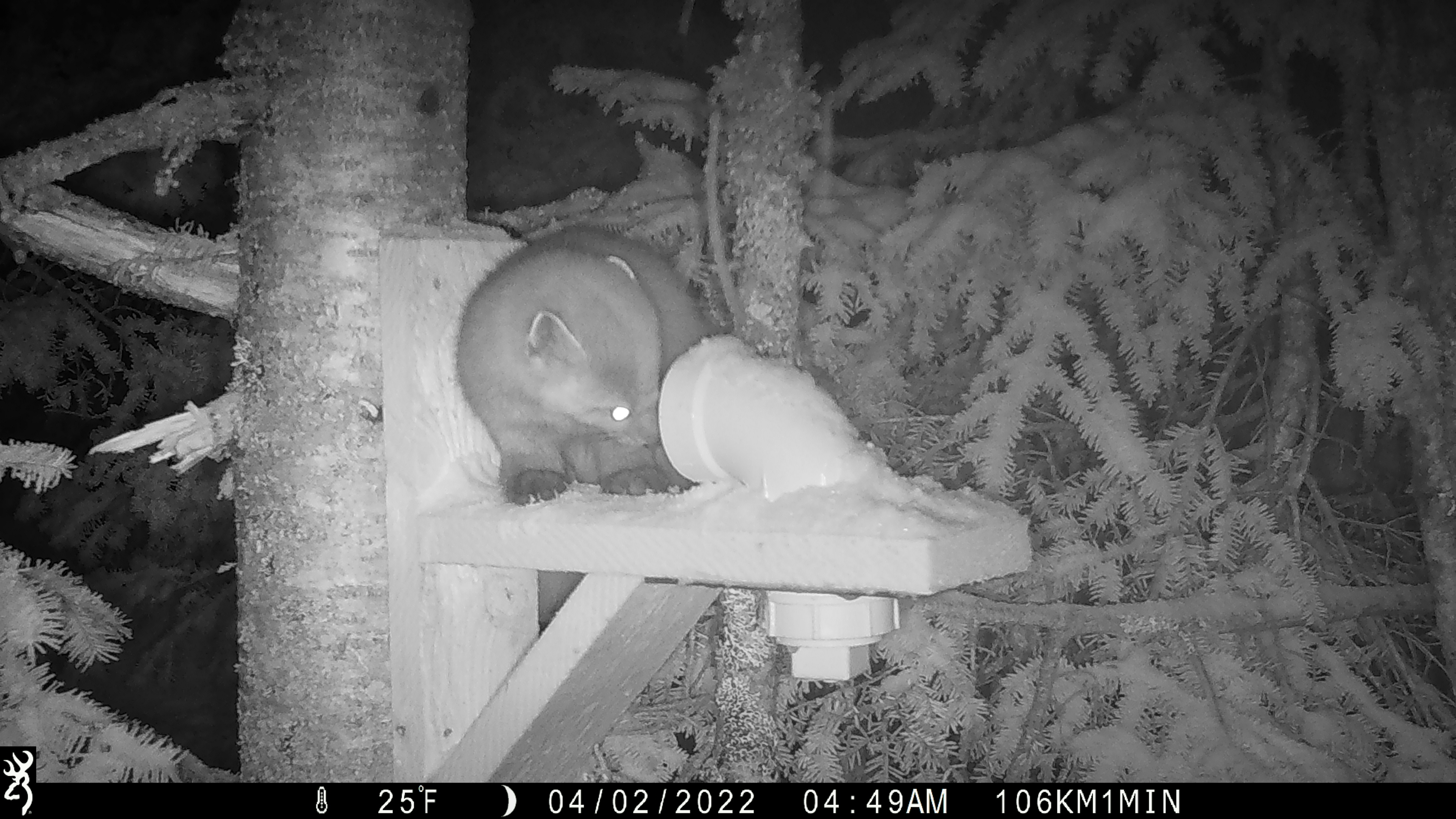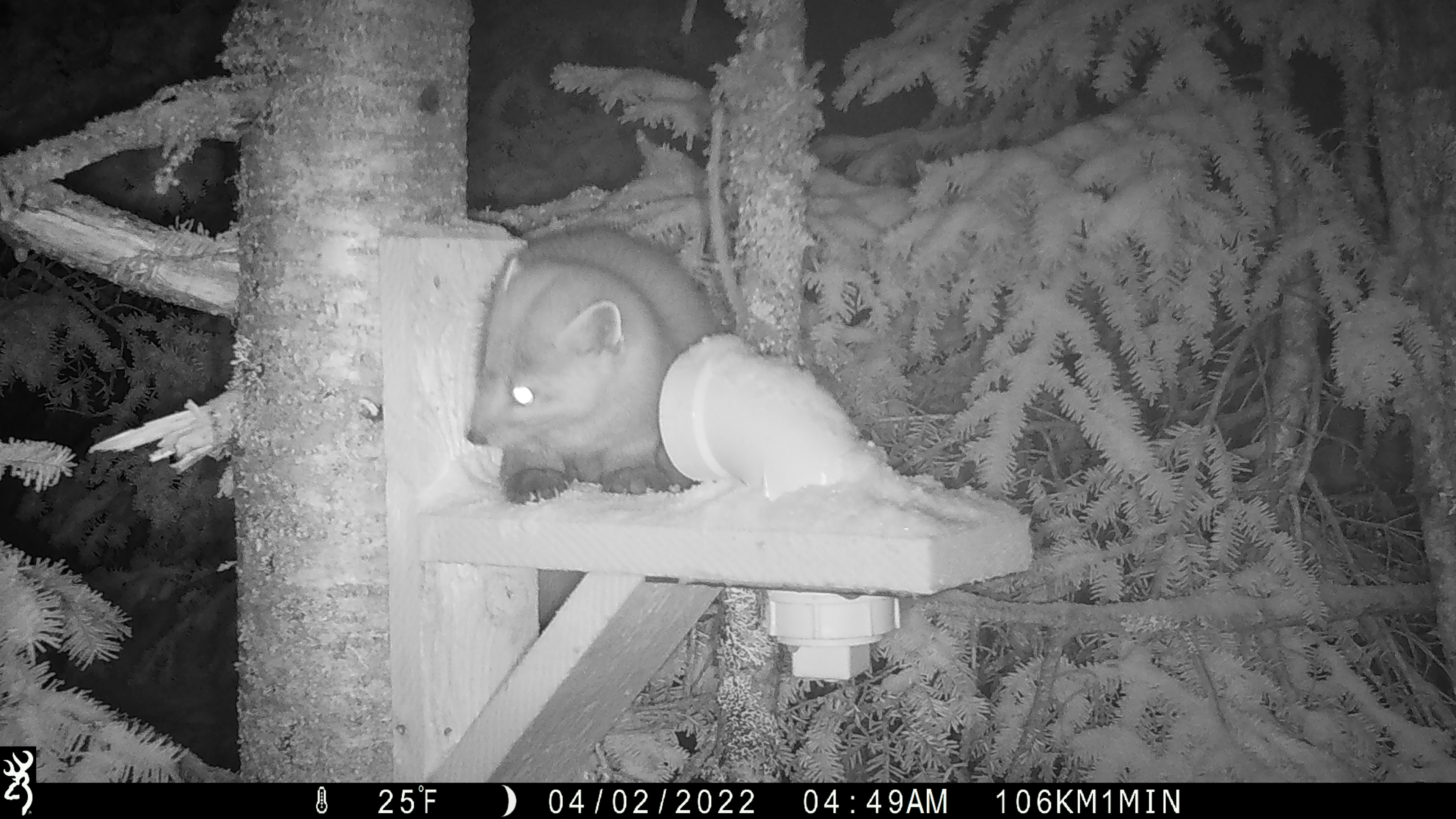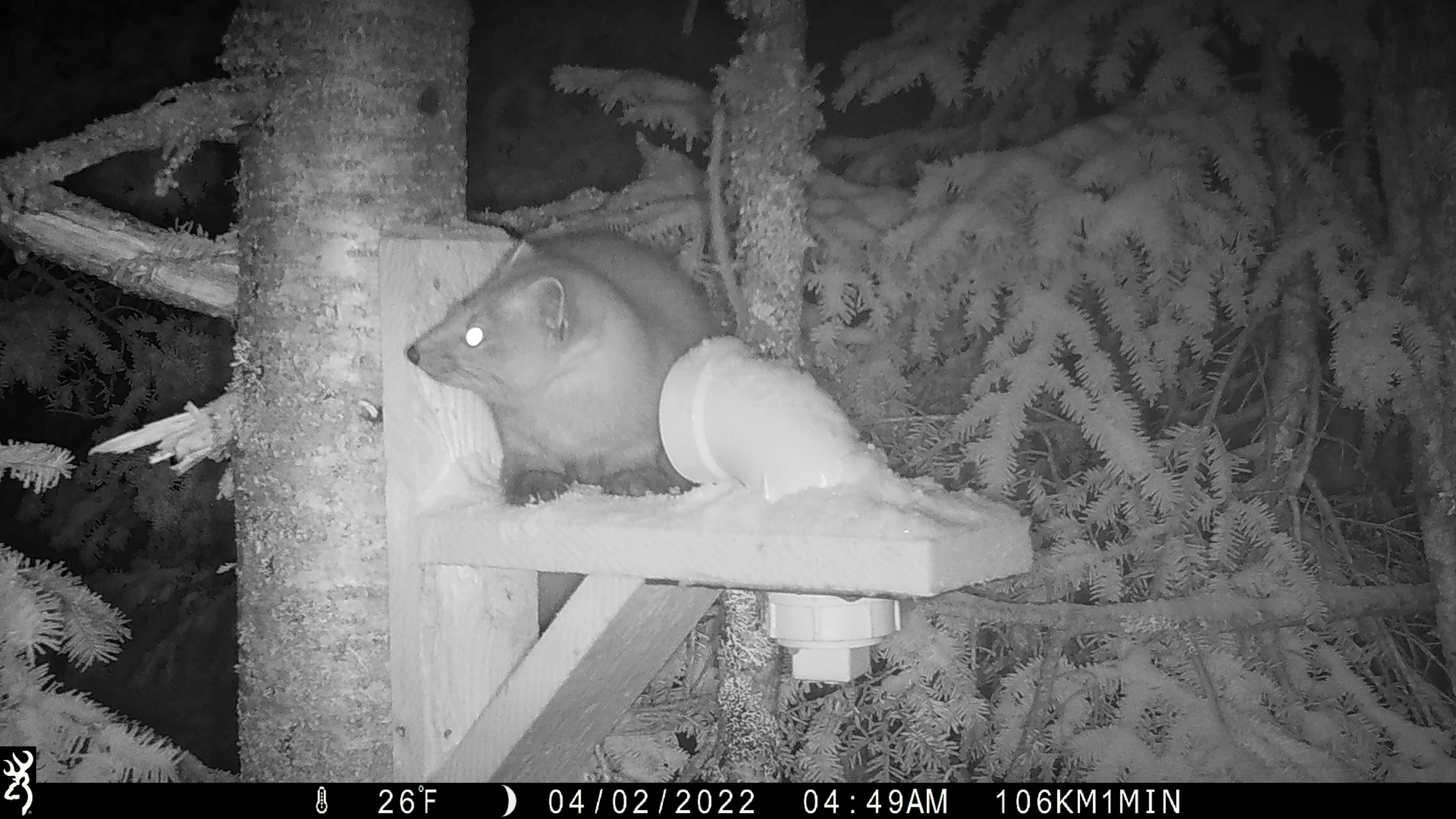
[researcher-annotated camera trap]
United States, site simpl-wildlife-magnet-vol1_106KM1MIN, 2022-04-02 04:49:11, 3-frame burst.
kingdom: Animalia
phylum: Chordata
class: Mammalia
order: Carnivora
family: Mustelidae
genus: Martes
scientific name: Martes americana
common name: american marten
American marten (Martes americana).